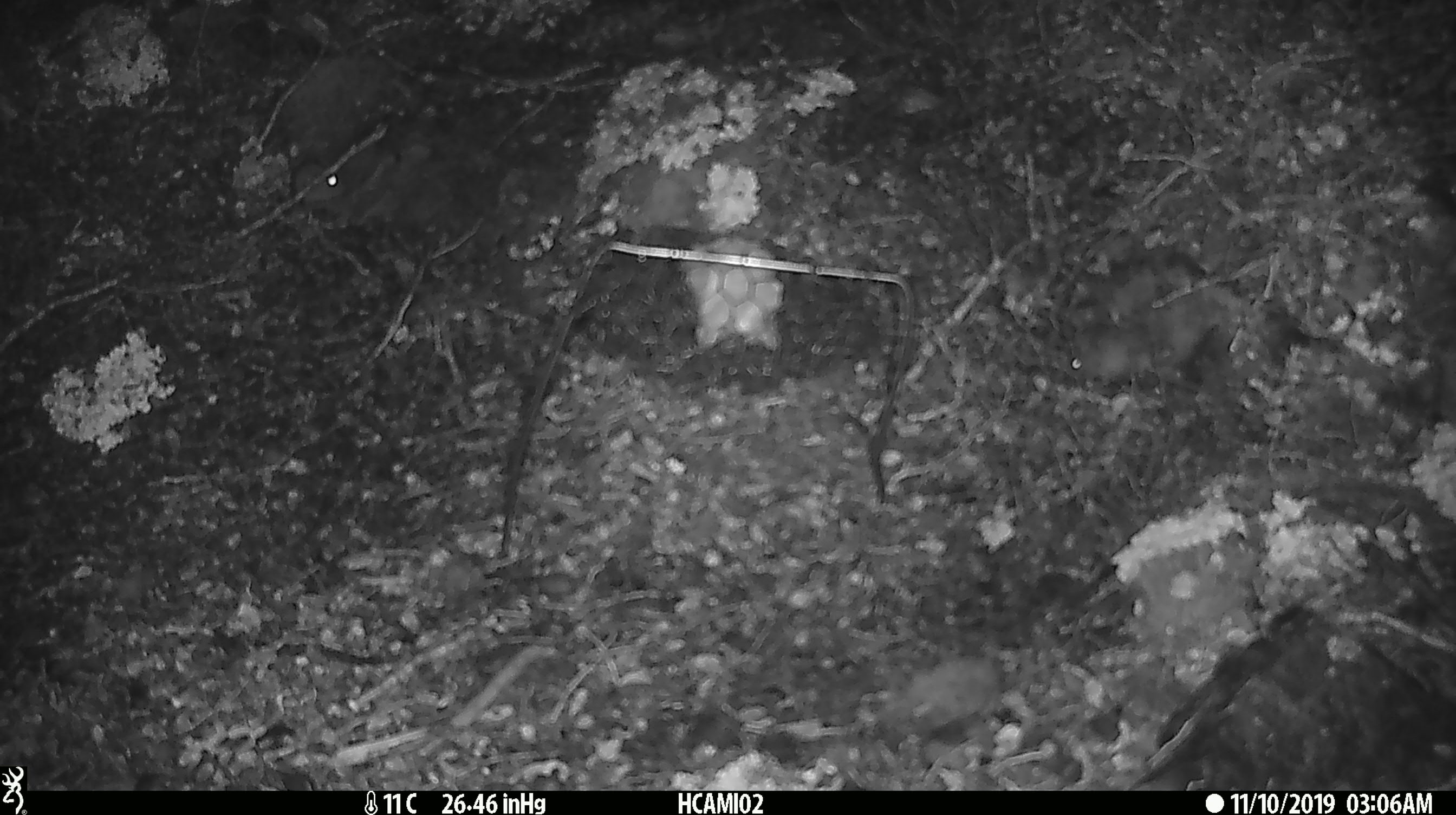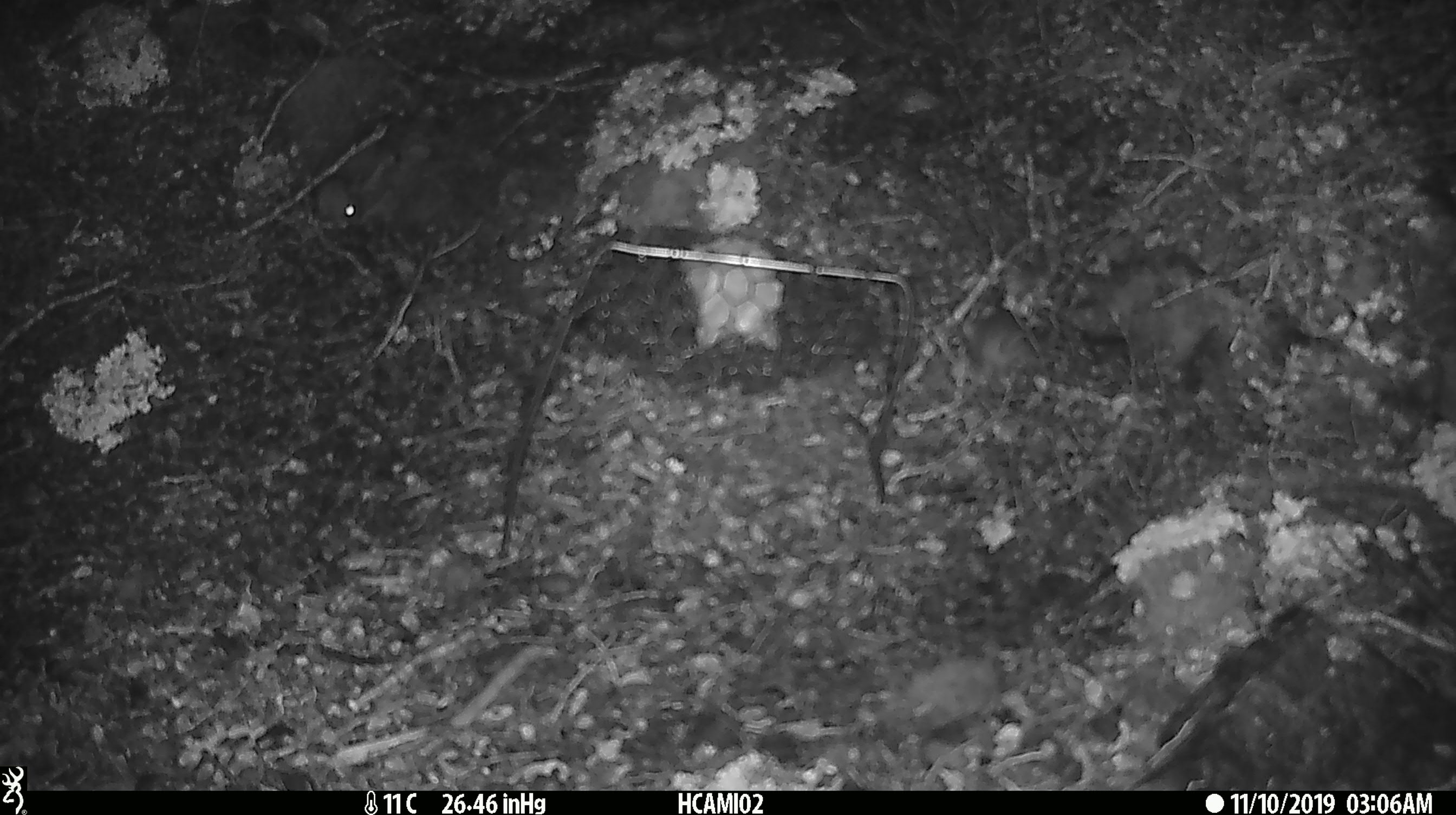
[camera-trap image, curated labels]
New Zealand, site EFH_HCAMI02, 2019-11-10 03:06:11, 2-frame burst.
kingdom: Animalia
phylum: Chordata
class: Mammalia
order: Rodentia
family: Muridae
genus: Mus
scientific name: Mus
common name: mouse